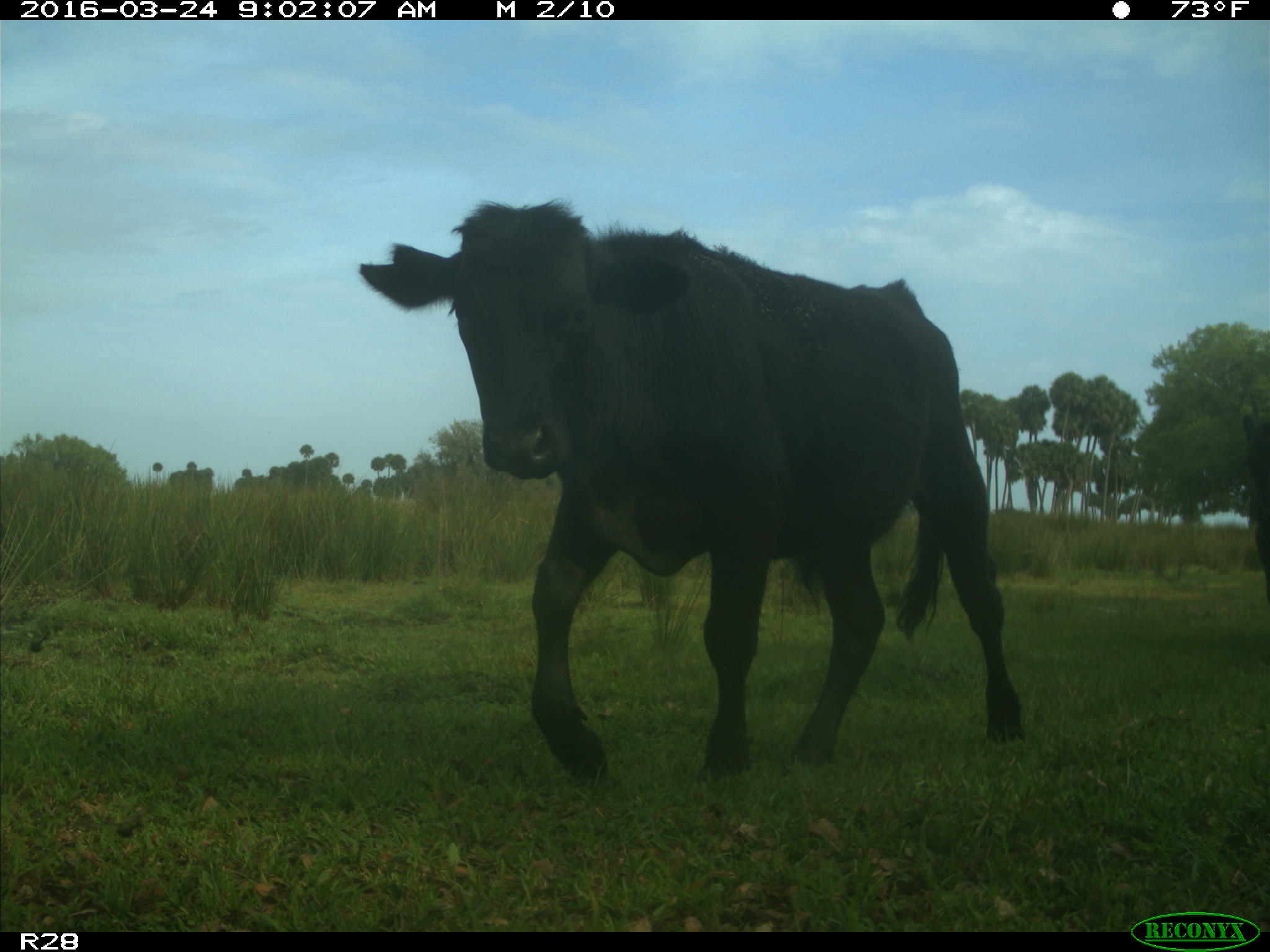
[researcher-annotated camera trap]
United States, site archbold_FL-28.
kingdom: Animalia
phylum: Chordata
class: Mammalia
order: Artiodactyla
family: Bovidae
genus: Bos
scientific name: Bos taurus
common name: domestic cow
Bos taurus (domestic cow).